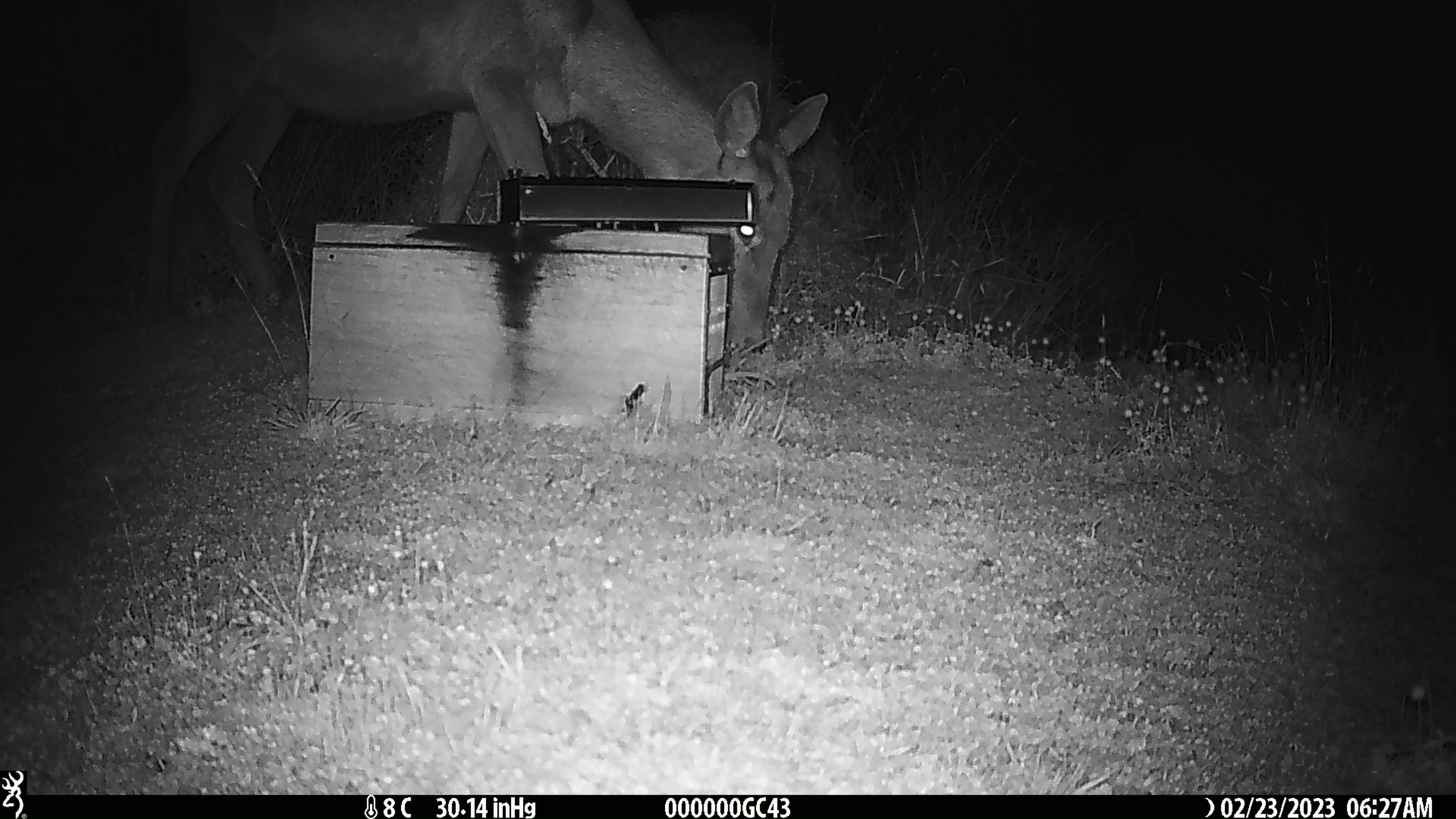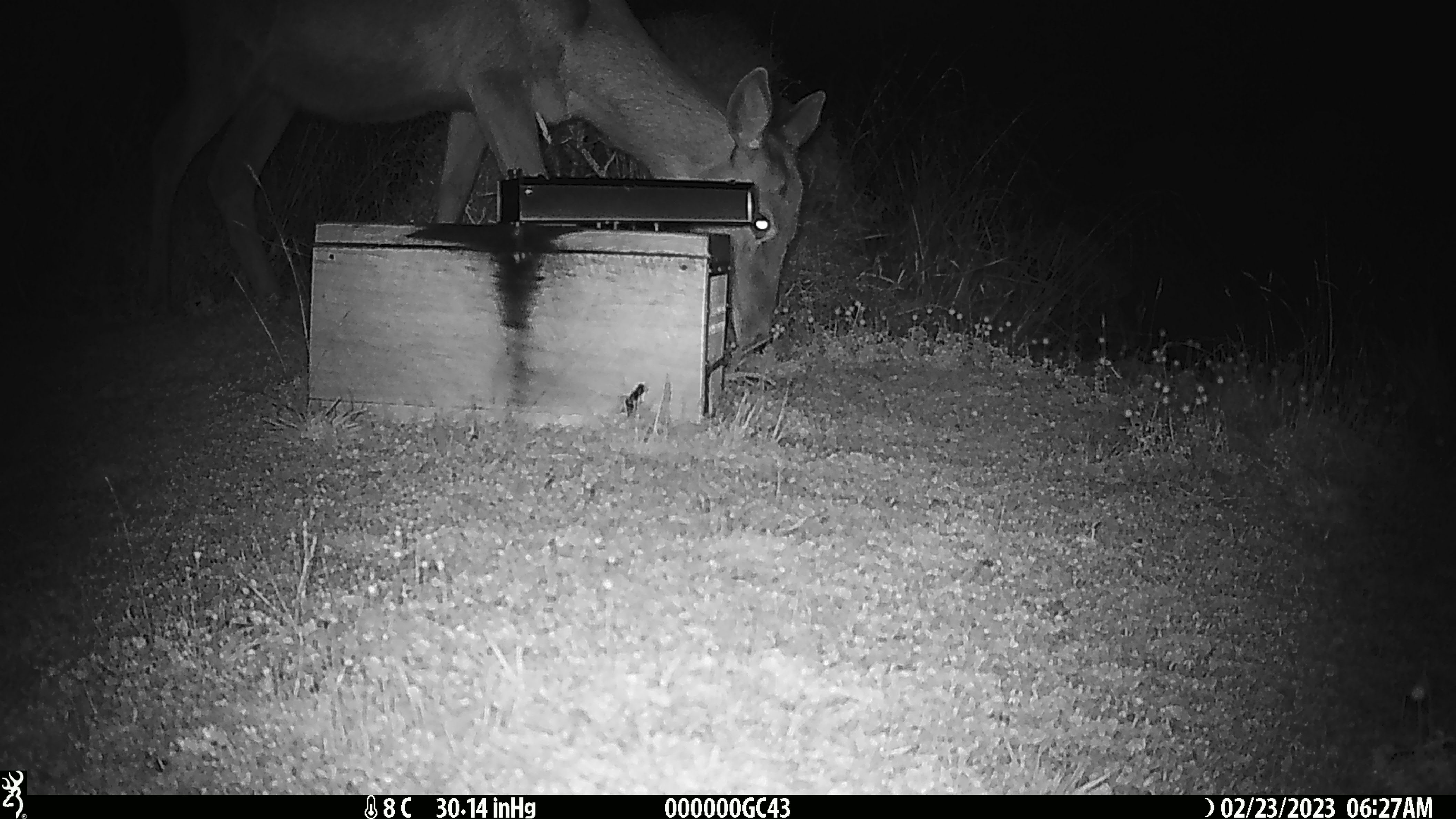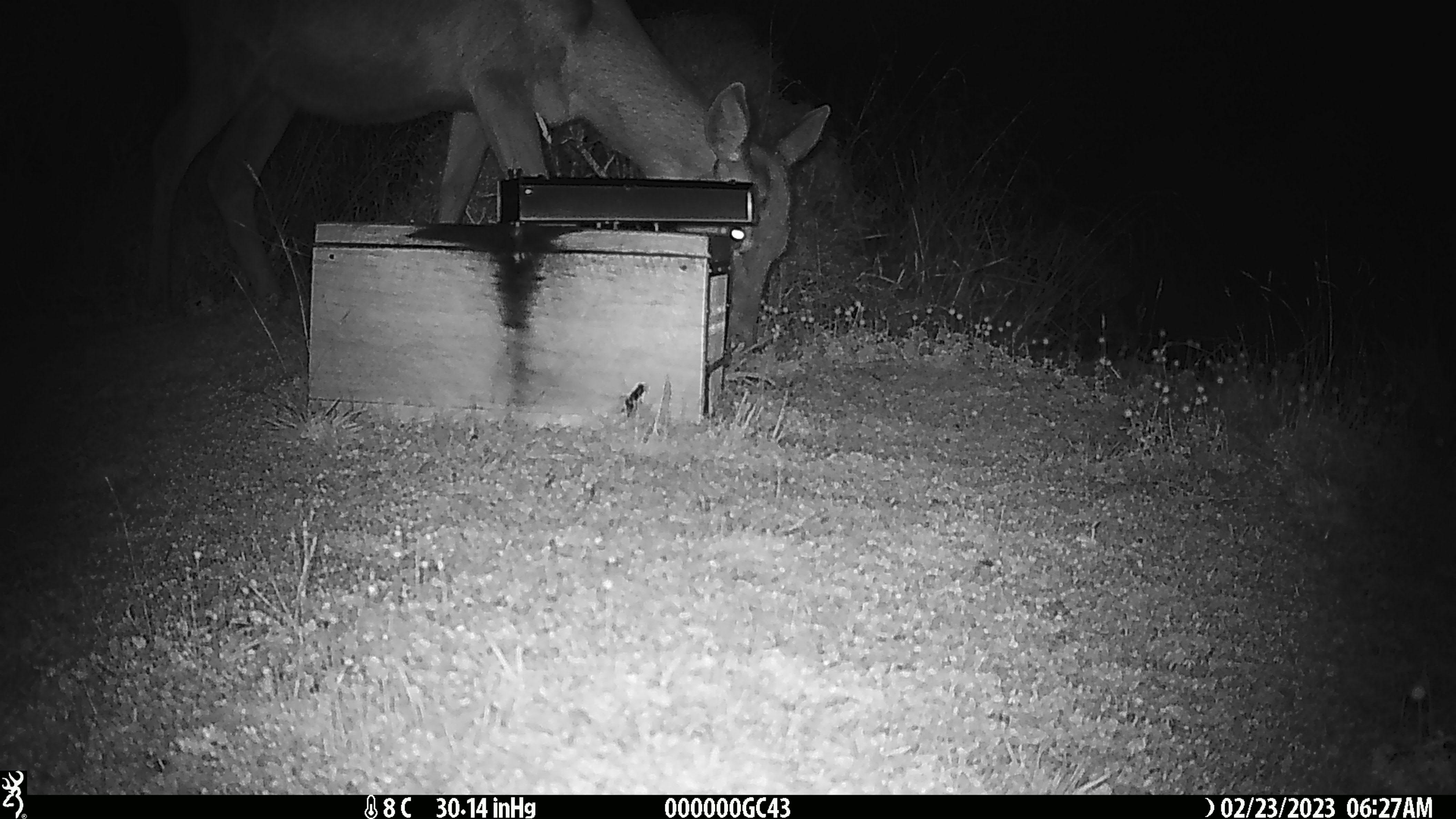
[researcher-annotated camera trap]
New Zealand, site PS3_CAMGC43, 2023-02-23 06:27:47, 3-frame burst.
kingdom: Animalia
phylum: Chordata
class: Mammalia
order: Artiodactyla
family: Cervidae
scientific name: Cervidae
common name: deer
Deer (Cervidae).